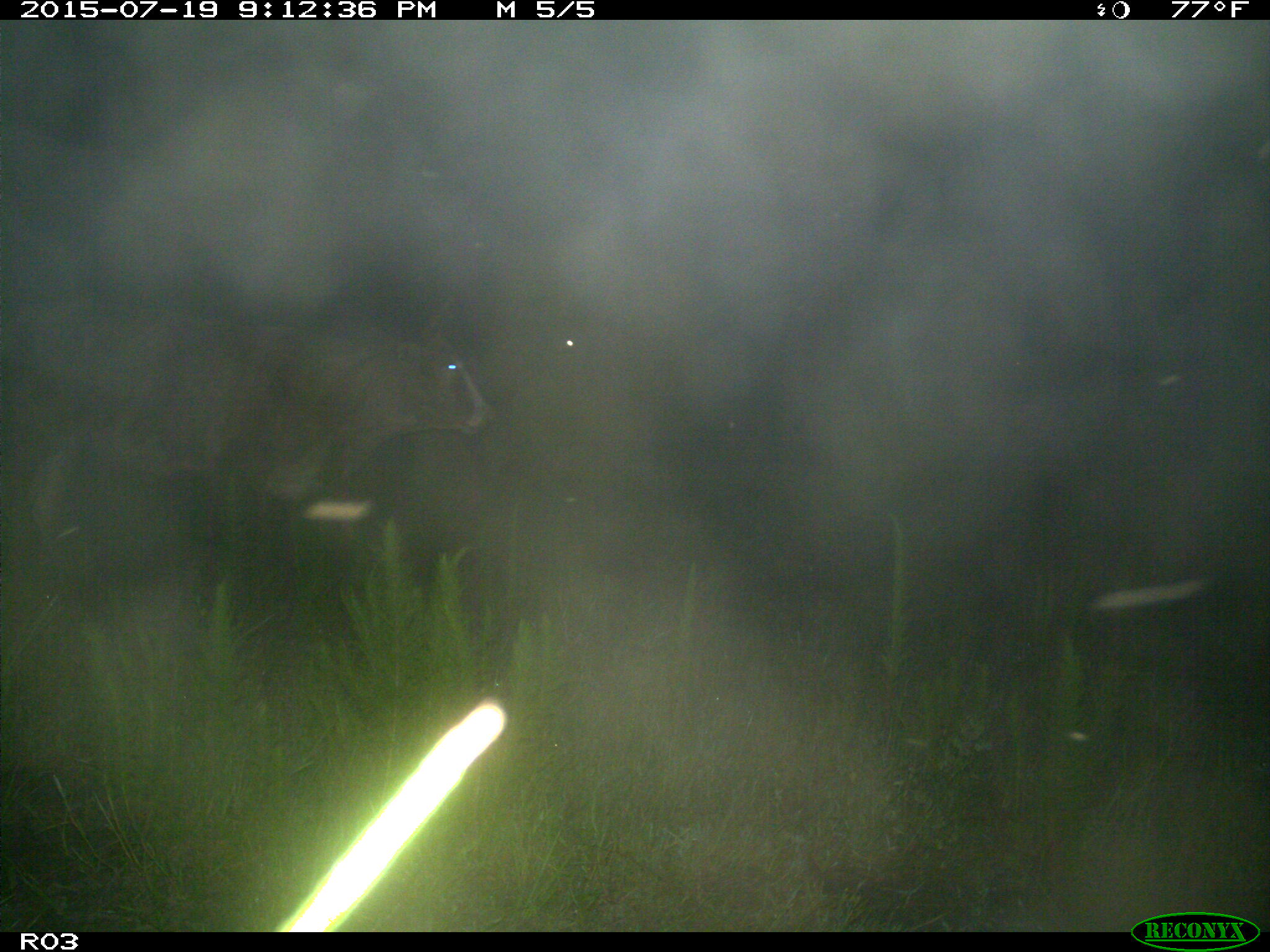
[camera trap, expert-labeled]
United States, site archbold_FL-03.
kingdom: Animalia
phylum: Chordata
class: Mammalia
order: Artiodactyla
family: Bovidae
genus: Bos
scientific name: Bos taurus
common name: domestic cow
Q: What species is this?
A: Bos taurus (domestic cow).